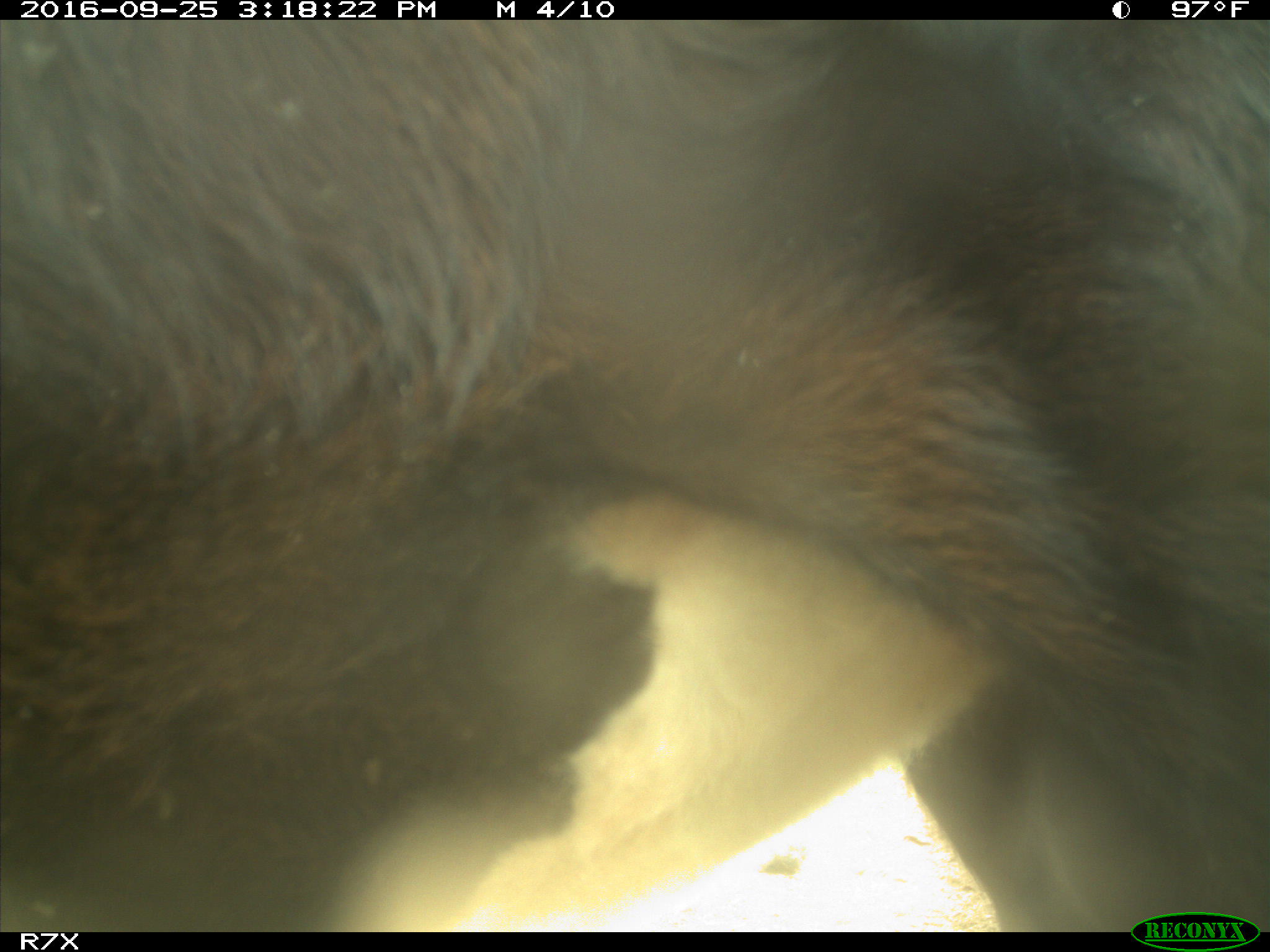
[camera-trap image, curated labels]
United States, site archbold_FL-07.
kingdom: Animalia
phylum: Chordata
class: Mammalia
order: Artiodactyla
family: Bovidae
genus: Bos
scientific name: Bos taurus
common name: domestic cow